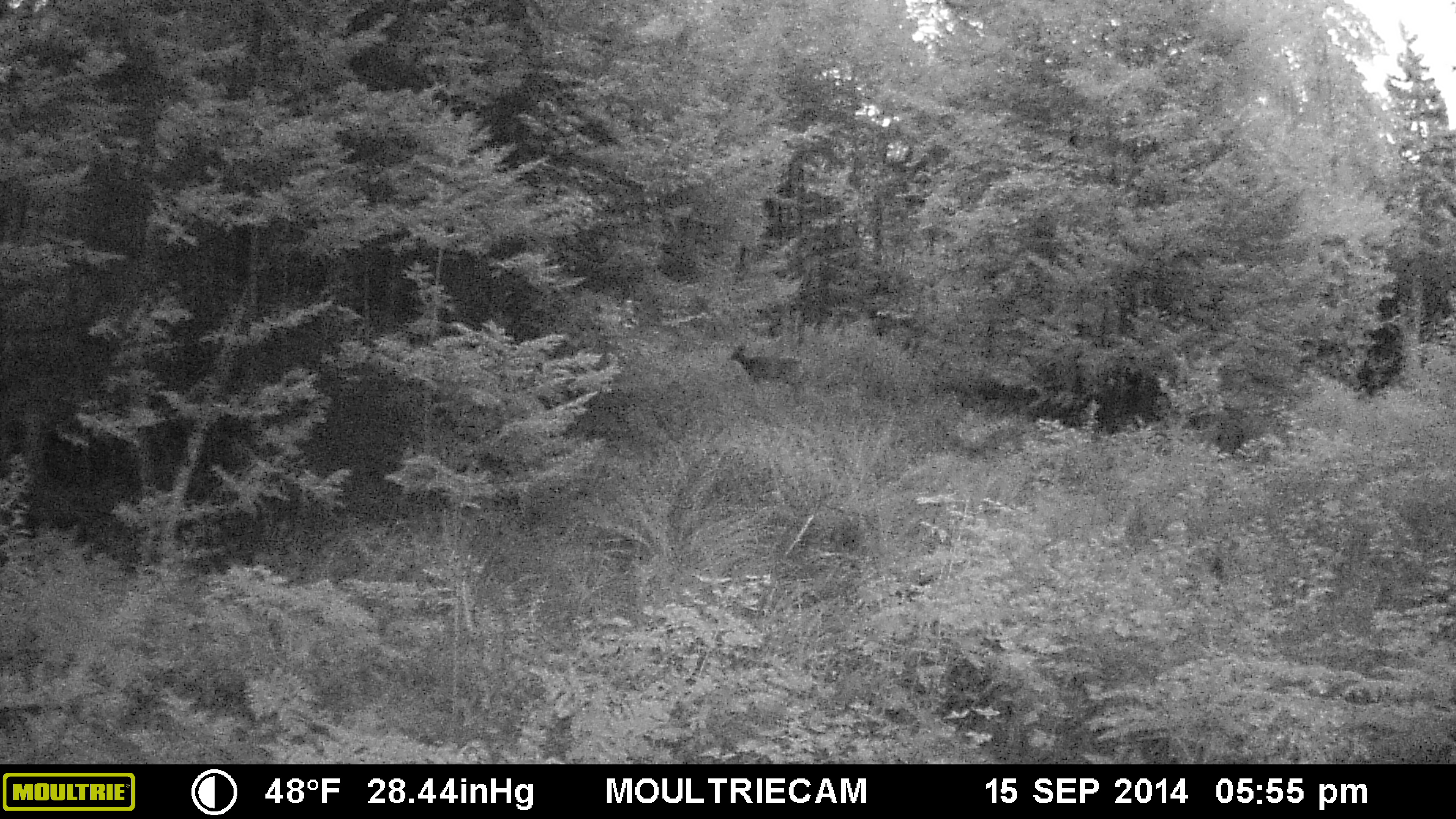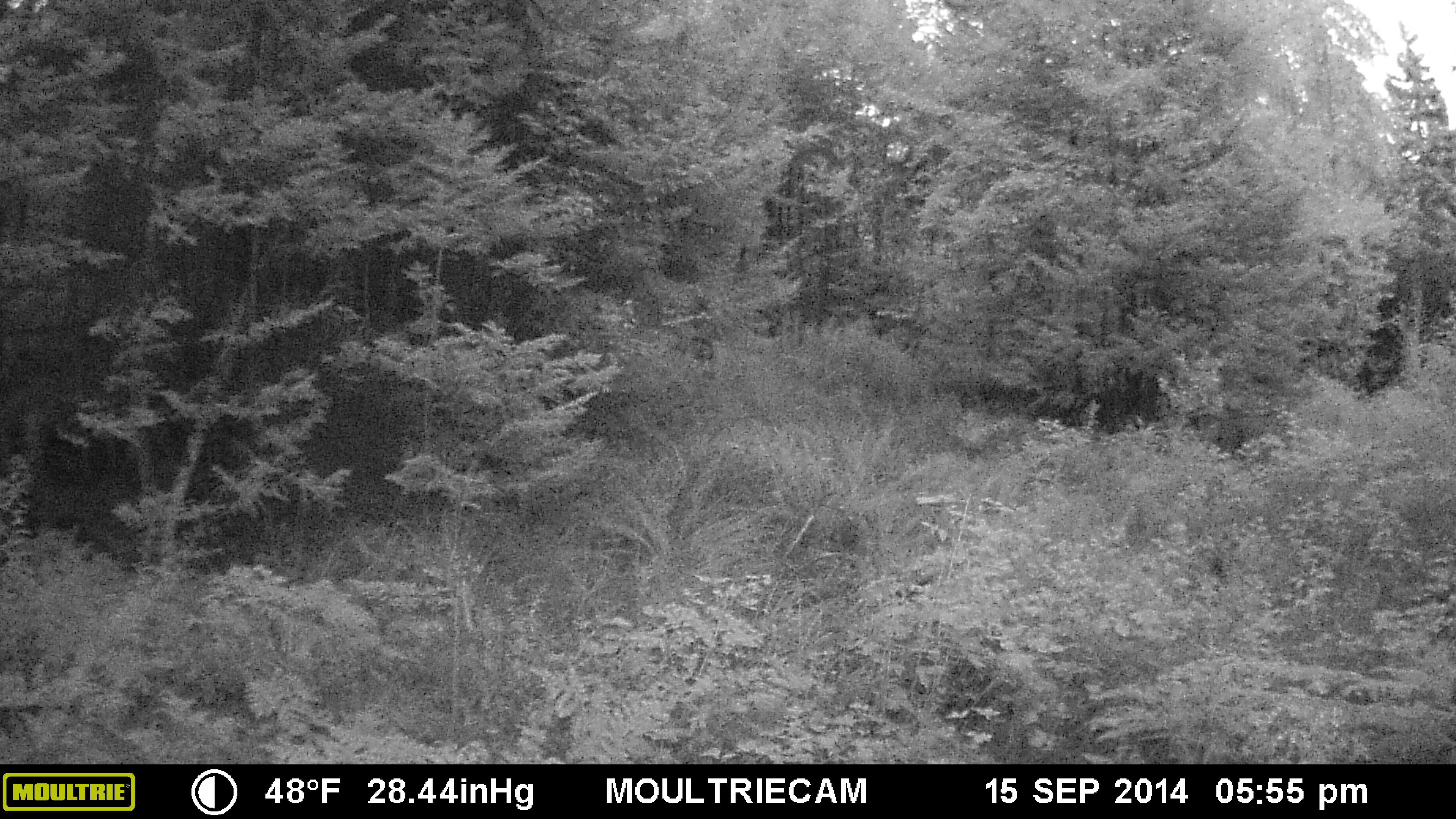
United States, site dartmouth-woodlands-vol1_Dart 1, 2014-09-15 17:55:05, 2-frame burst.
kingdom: Animalia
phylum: Chordata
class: Mammalia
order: Artiodactyla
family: Cervidae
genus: Odocoileus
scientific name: Odocoileus virginianus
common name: white-tailed deer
White-tailed deer (Odocoileus virginianus).